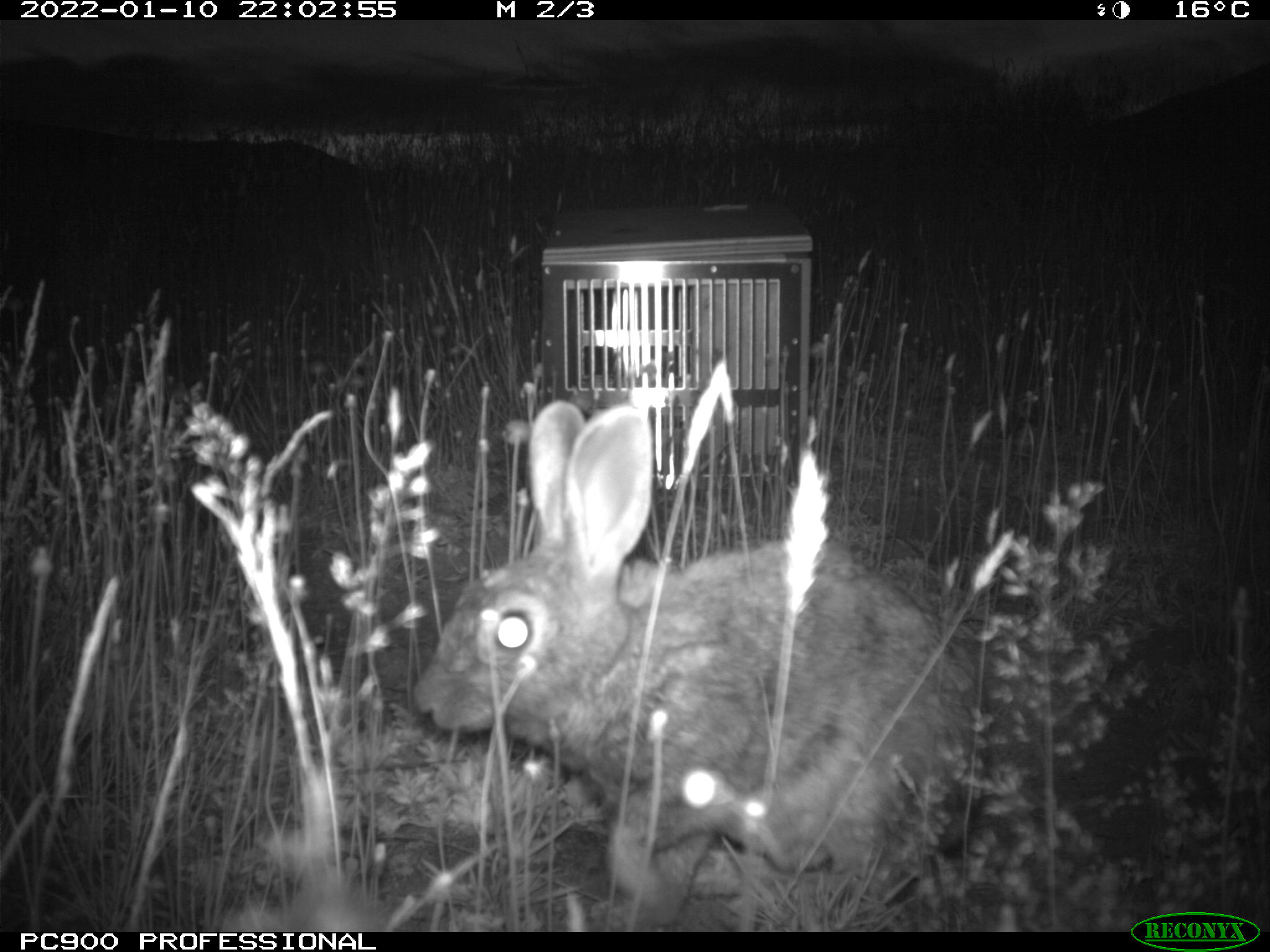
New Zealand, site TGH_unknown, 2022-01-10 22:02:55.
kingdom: Animalia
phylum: Chordata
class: Mammalia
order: Lagomorpha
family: Leporidae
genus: Oryctolagus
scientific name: Oryctolagus cuniculus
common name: european rabbit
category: rabbit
Rabbit (european rabbit) (Oryctolagus cuniculus).